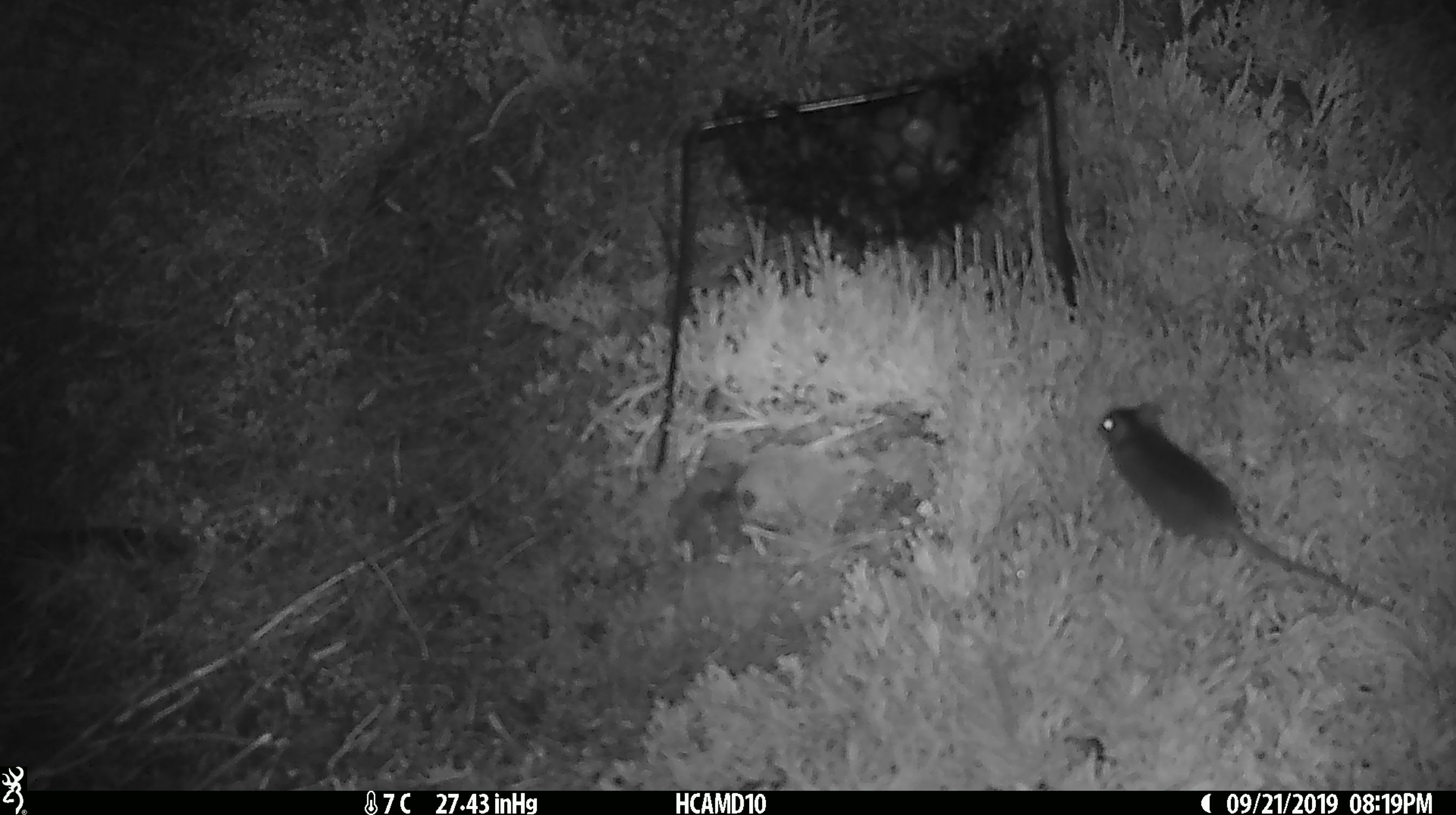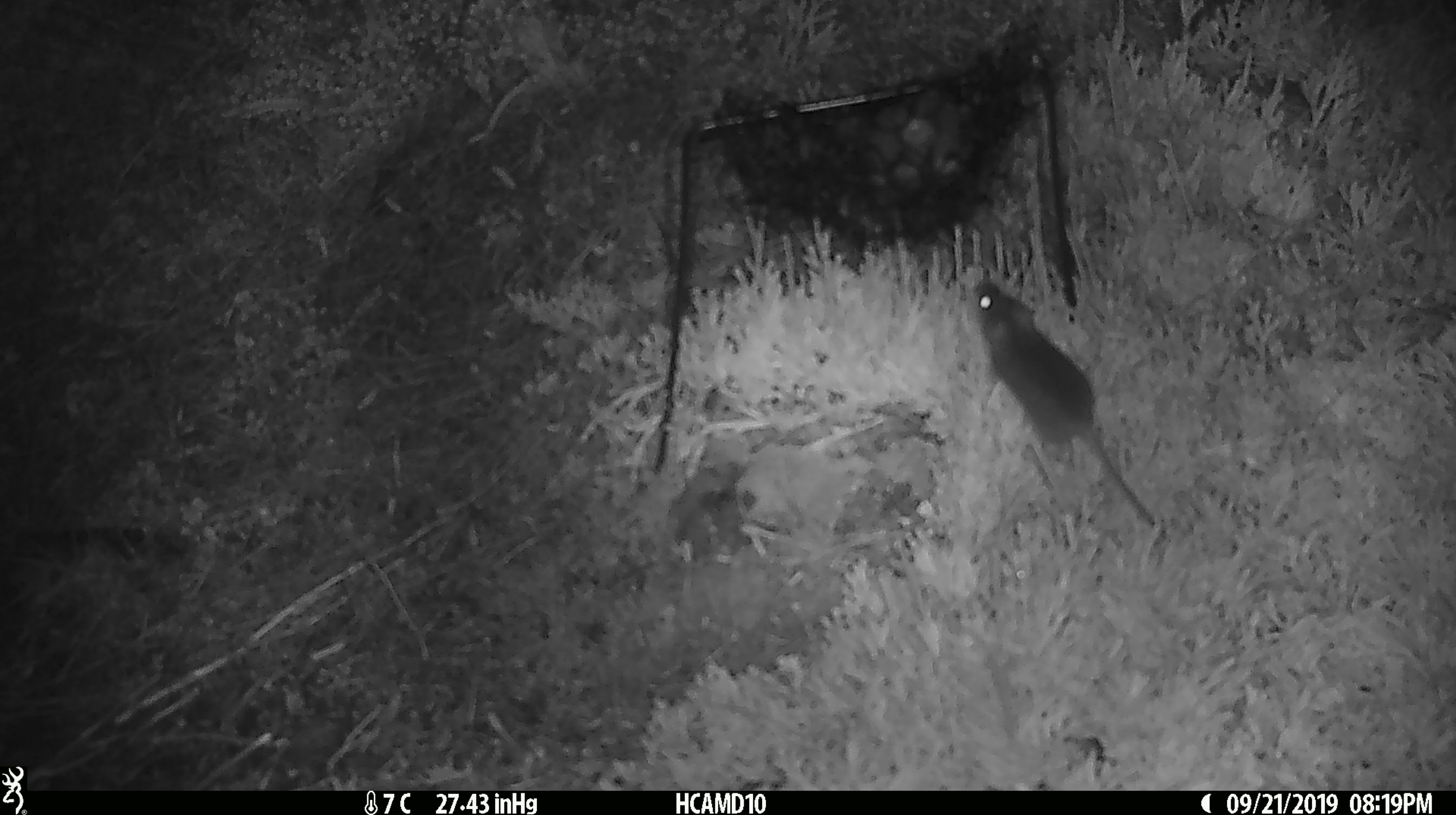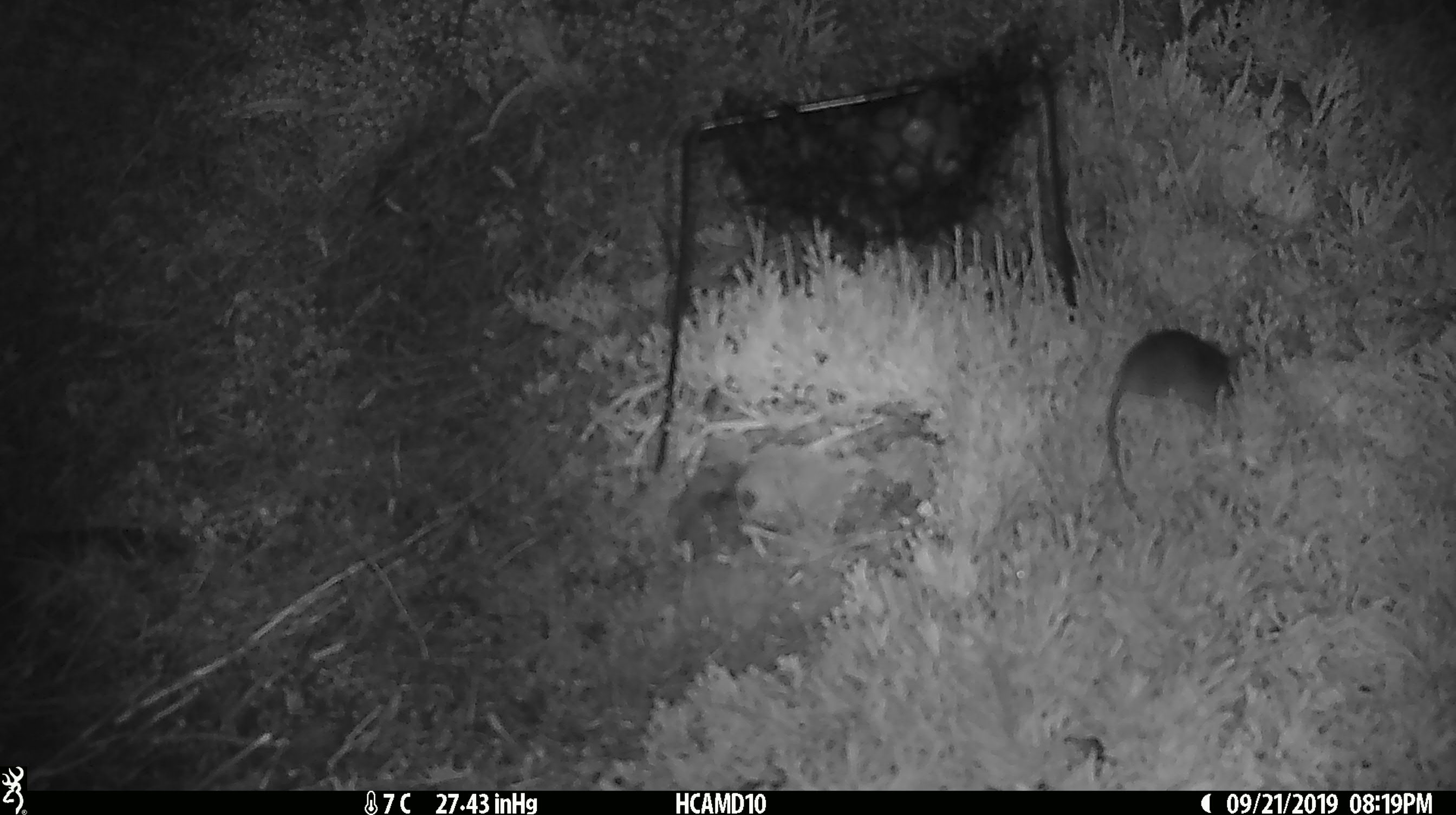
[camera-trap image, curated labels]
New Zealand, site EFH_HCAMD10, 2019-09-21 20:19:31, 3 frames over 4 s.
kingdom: Animalia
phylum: Chordata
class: Mammalia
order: Rodentia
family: Muridae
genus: Mus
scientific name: Mus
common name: mouse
Mouse (Mus).